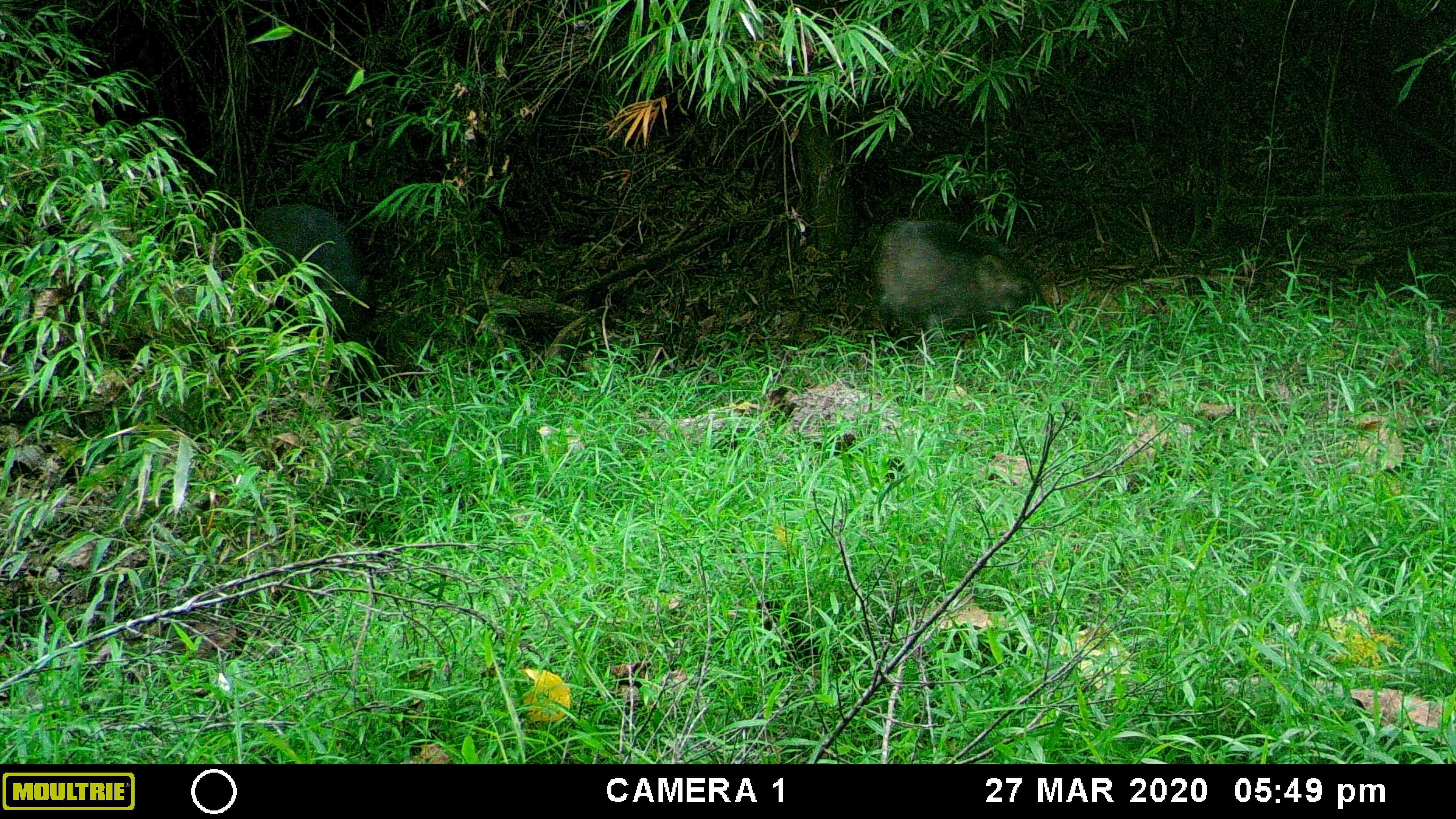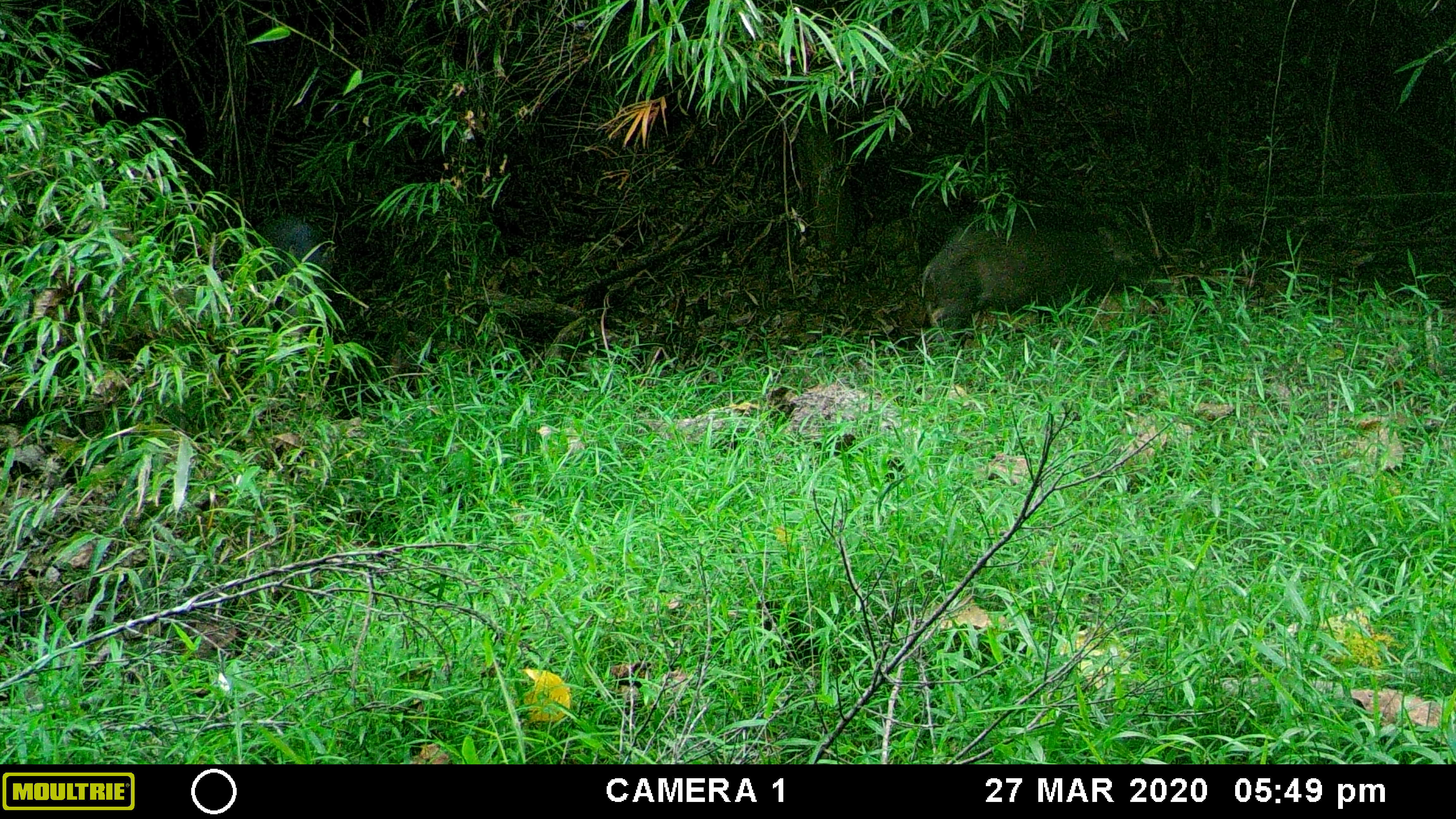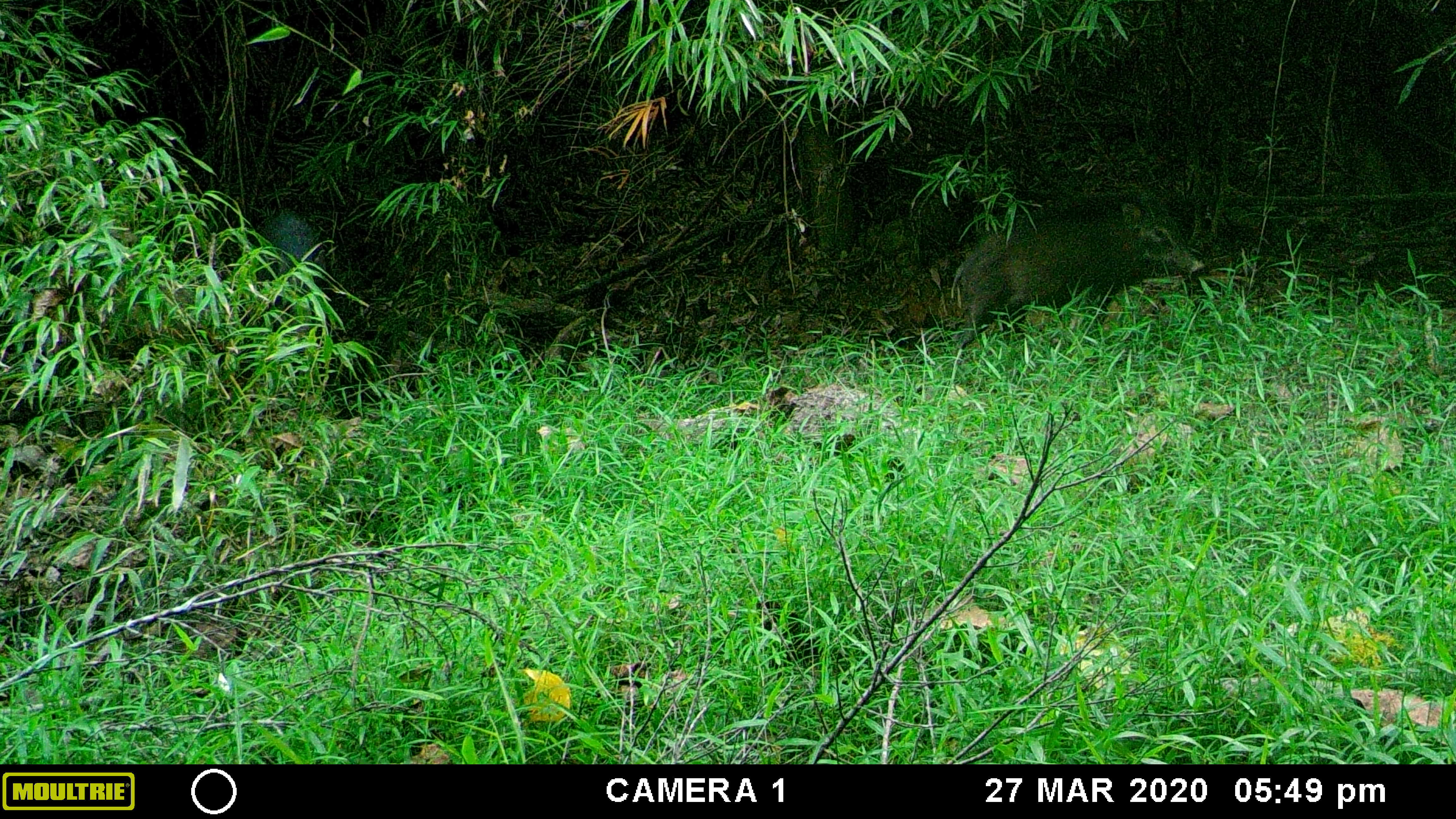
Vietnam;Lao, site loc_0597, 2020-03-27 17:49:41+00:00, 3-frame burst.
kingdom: Animalia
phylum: Chordata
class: Mammalia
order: Artiodactyla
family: Suidae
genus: Sus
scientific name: Sus scrofa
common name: eurasian wild pig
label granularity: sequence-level